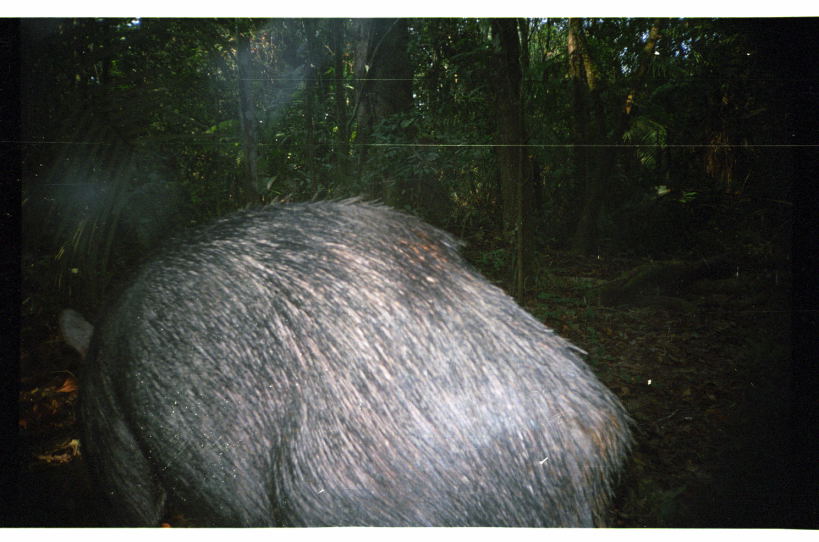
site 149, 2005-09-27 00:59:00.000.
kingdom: Animalia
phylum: Chordata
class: Mammalia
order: Artiodactyla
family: Tayassuidae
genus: Tayassu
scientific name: Tayassu pecari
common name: white-lipped peccary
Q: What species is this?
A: Tayassu pecari (white-lipped peccary).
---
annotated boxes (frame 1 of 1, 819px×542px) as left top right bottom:
tayassu pecari: 59 191 637 528